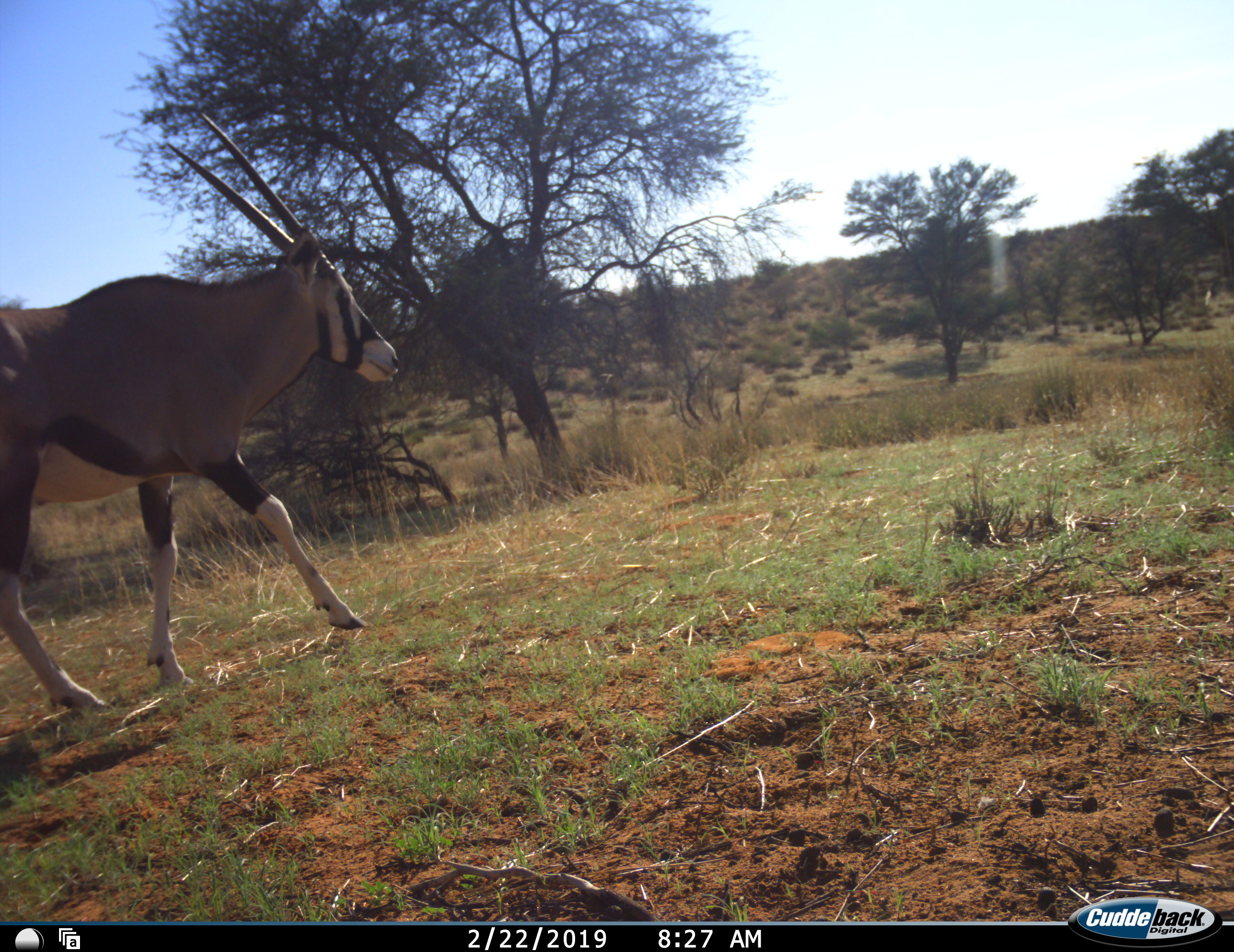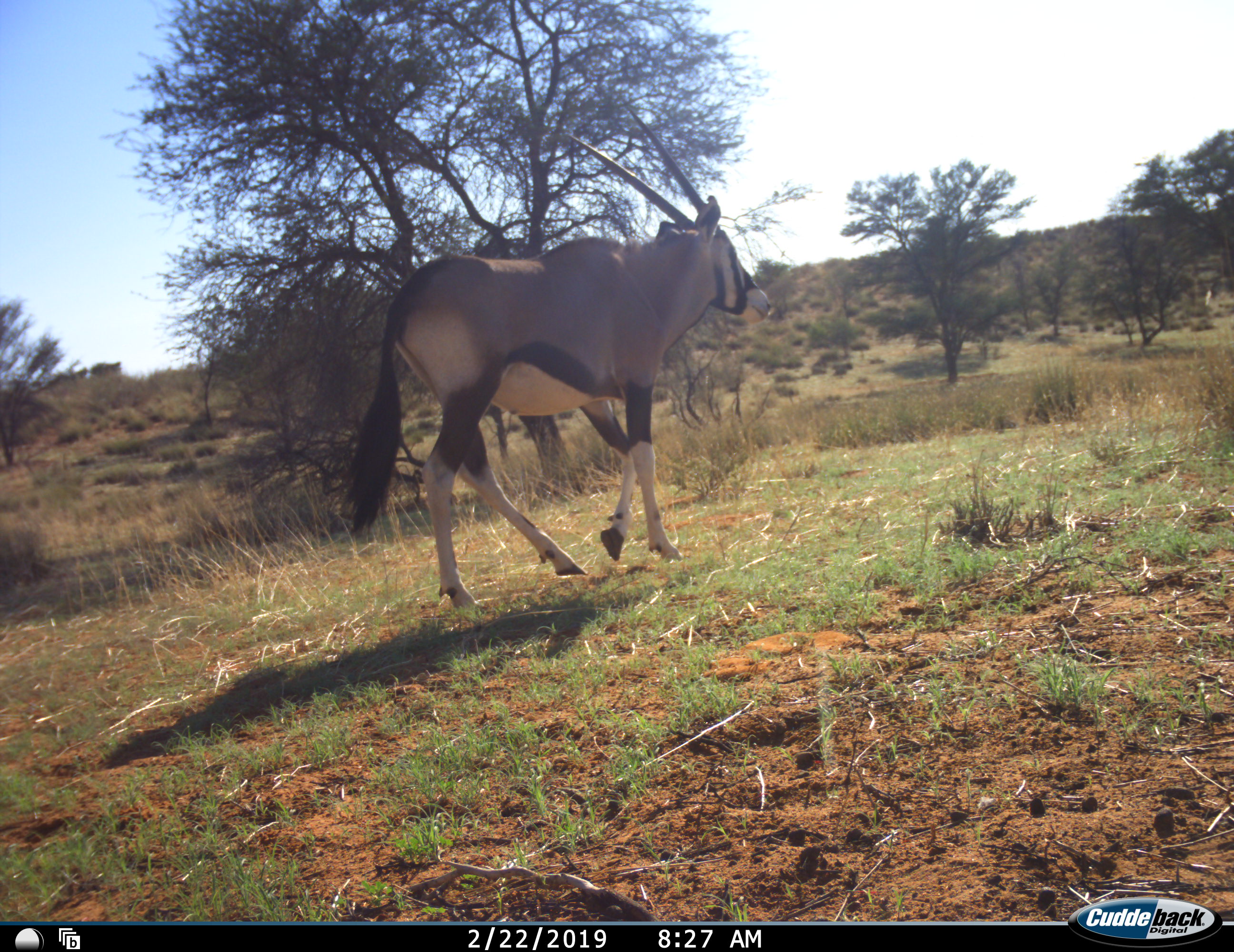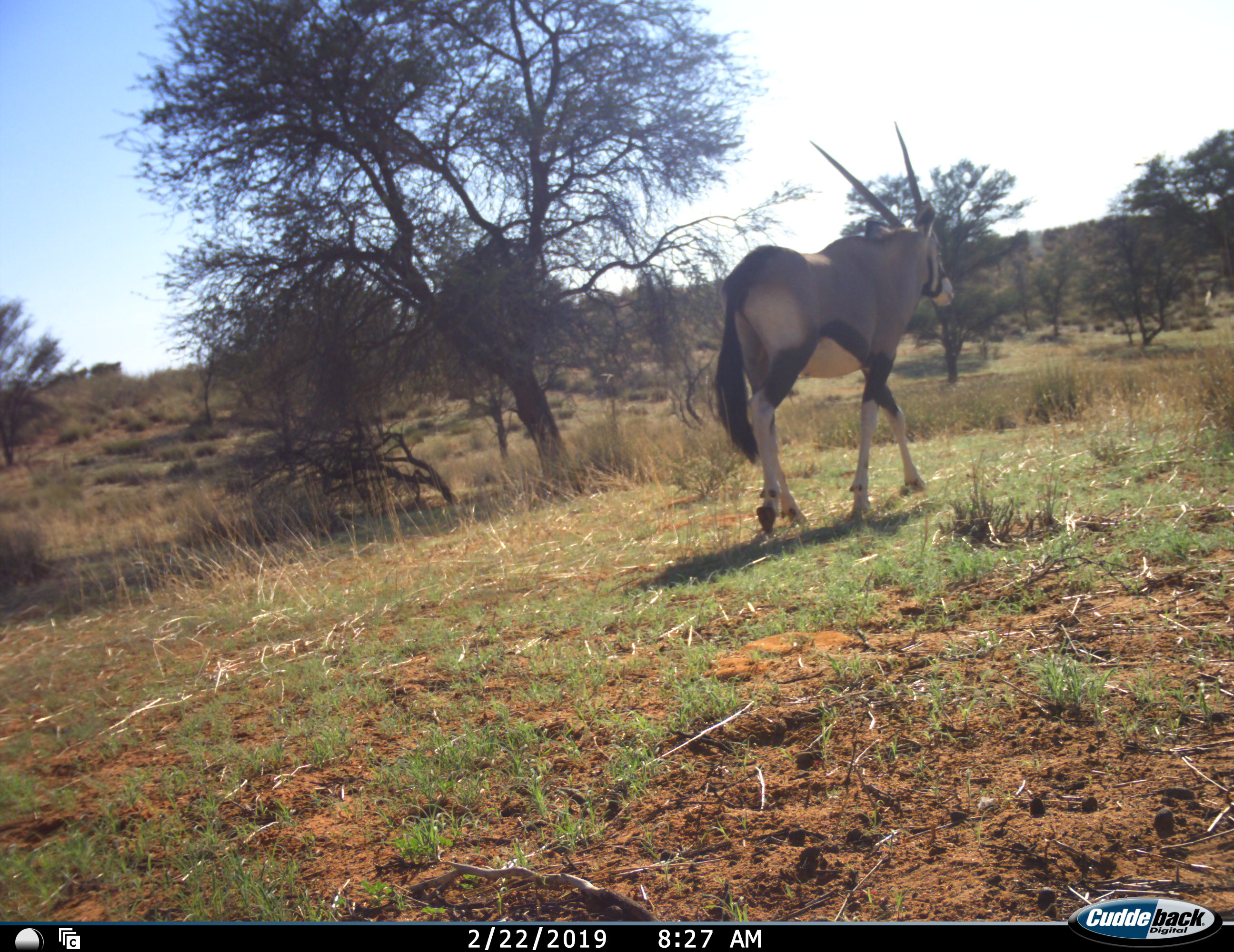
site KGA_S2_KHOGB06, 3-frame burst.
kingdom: Animalia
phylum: Chordata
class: Mammalia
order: Artiodactyla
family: Bovidae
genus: Oryx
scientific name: Oryx gazella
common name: gemsbok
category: oryx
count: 1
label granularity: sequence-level